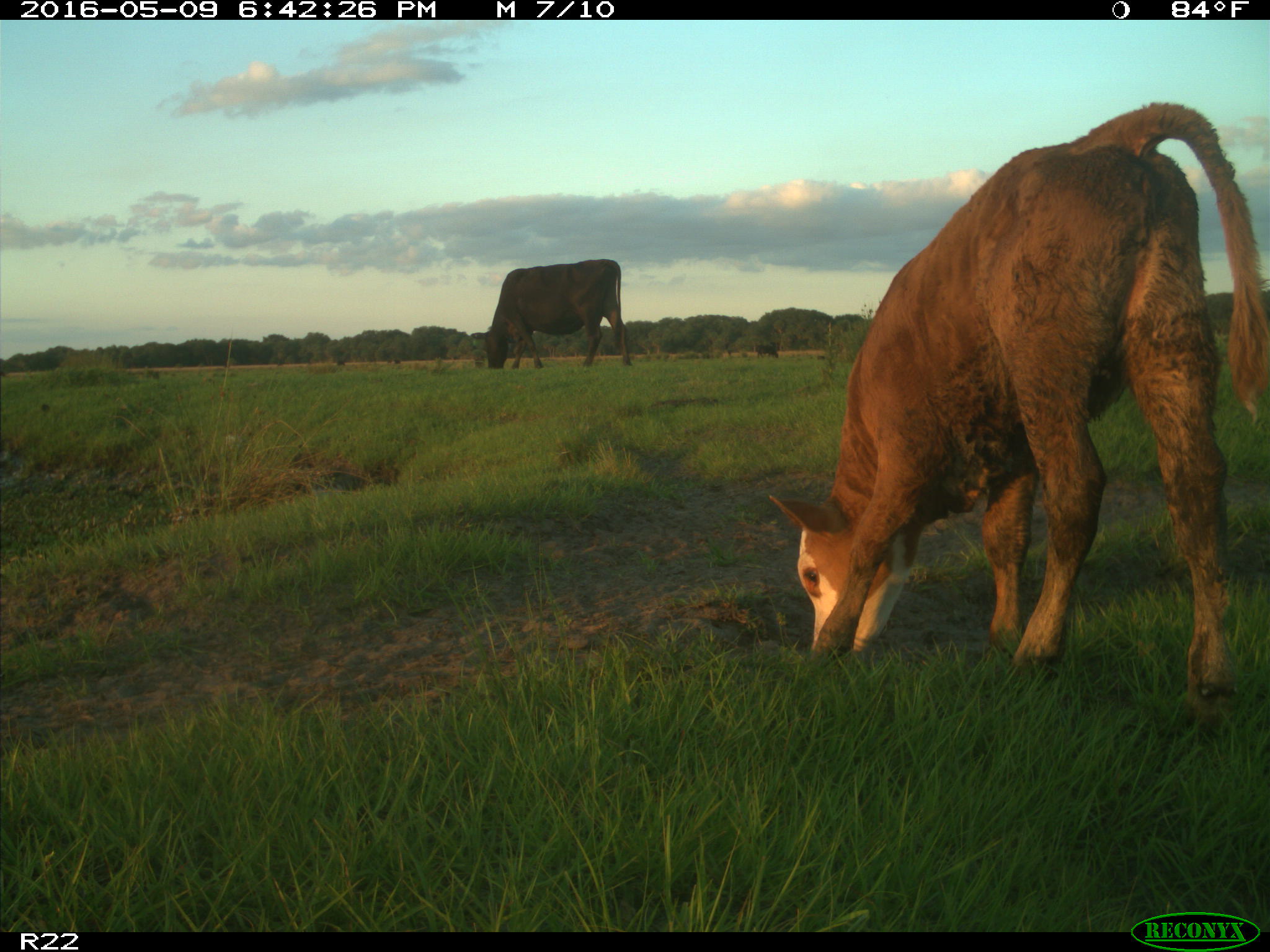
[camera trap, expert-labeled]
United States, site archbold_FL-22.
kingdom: Animalia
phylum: Chordata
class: Mammalia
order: Artiodactyla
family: Bovidae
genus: Bos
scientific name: Bos taurus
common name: domestic cow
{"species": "Bos taurus (domestic cow)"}